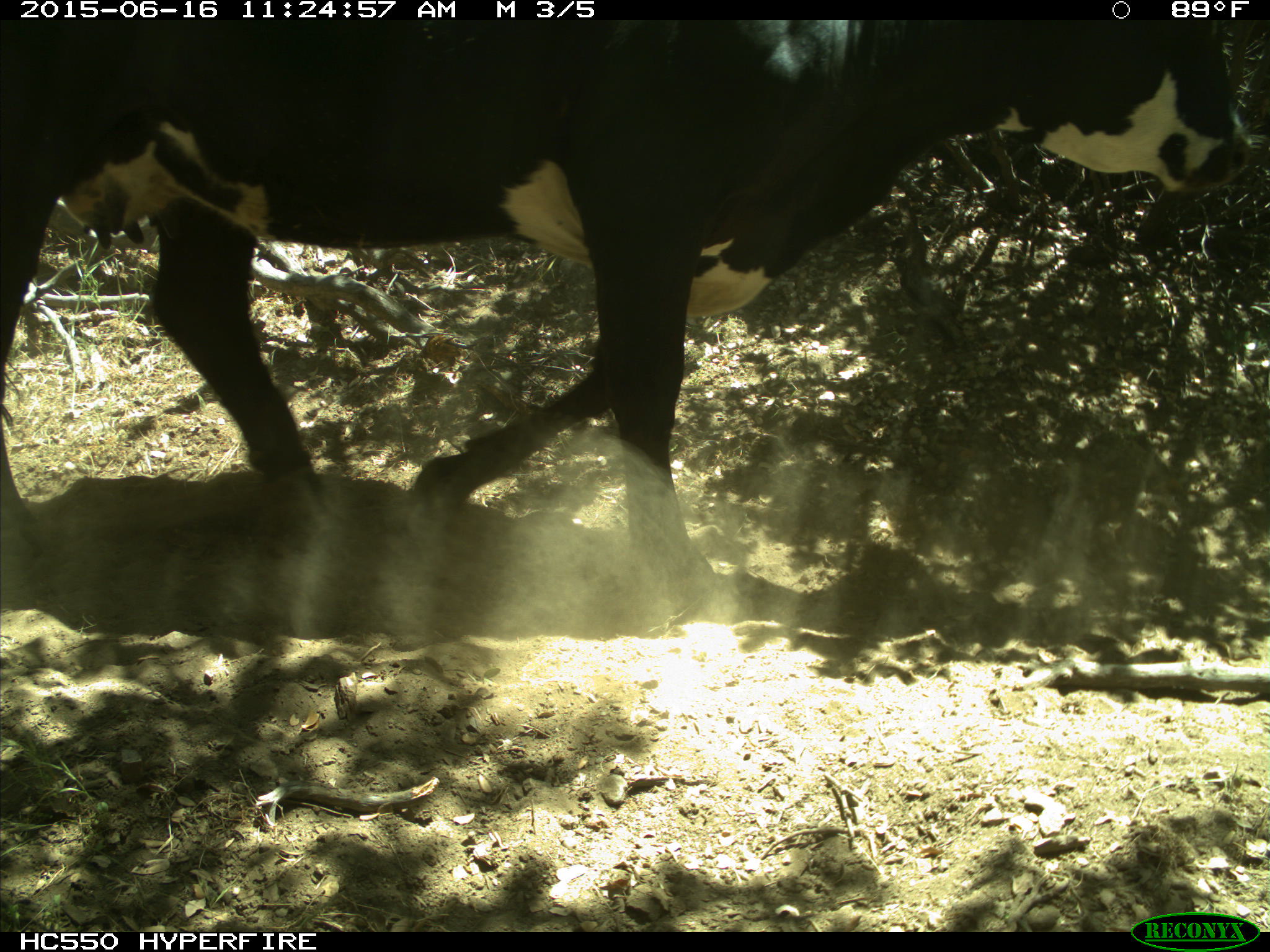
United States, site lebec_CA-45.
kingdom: Animalia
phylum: Chordata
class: Mammalia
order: Artiodactyla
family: Bovidae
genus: Bos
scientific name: Bos taurus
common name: domestic cow